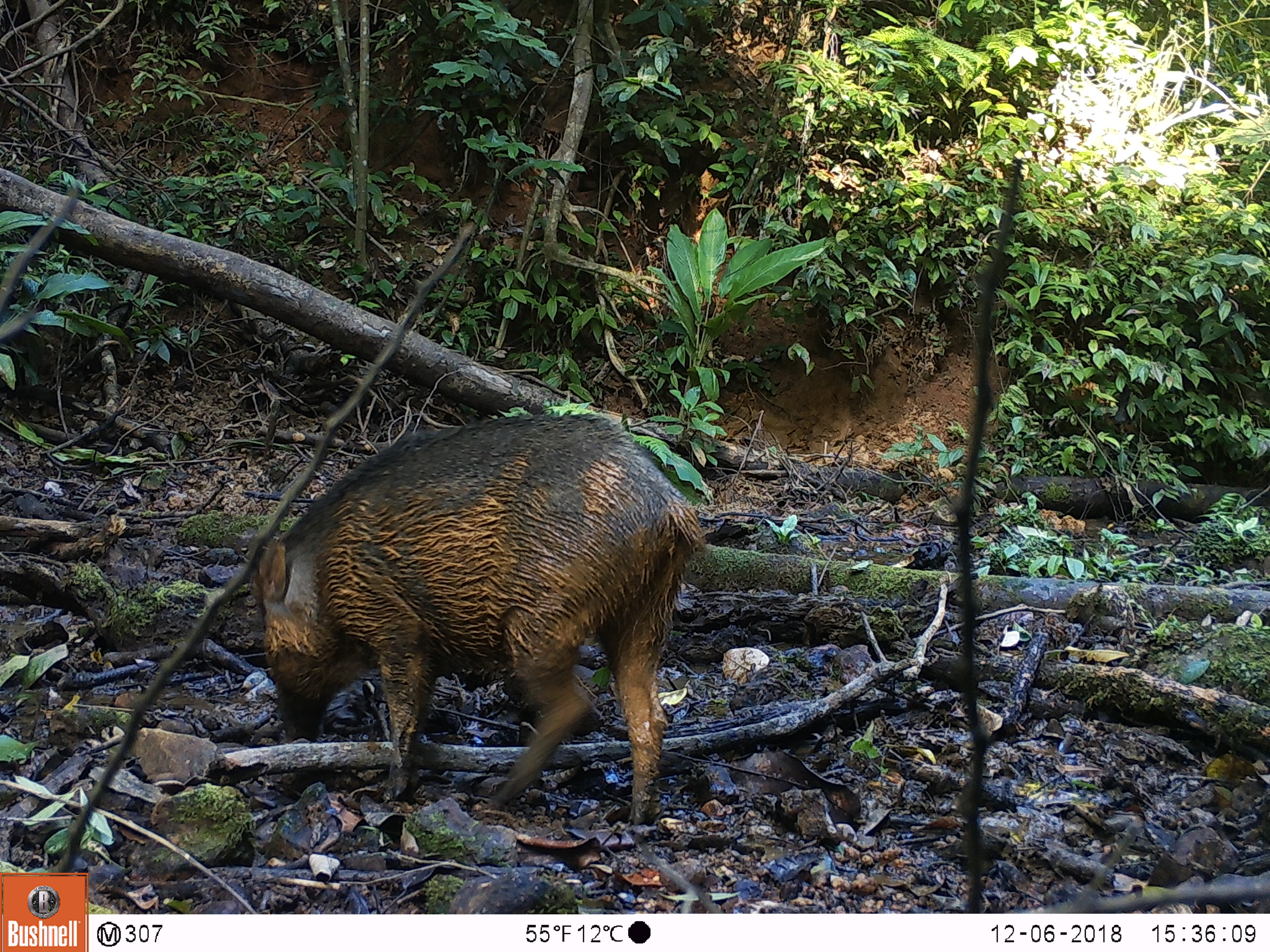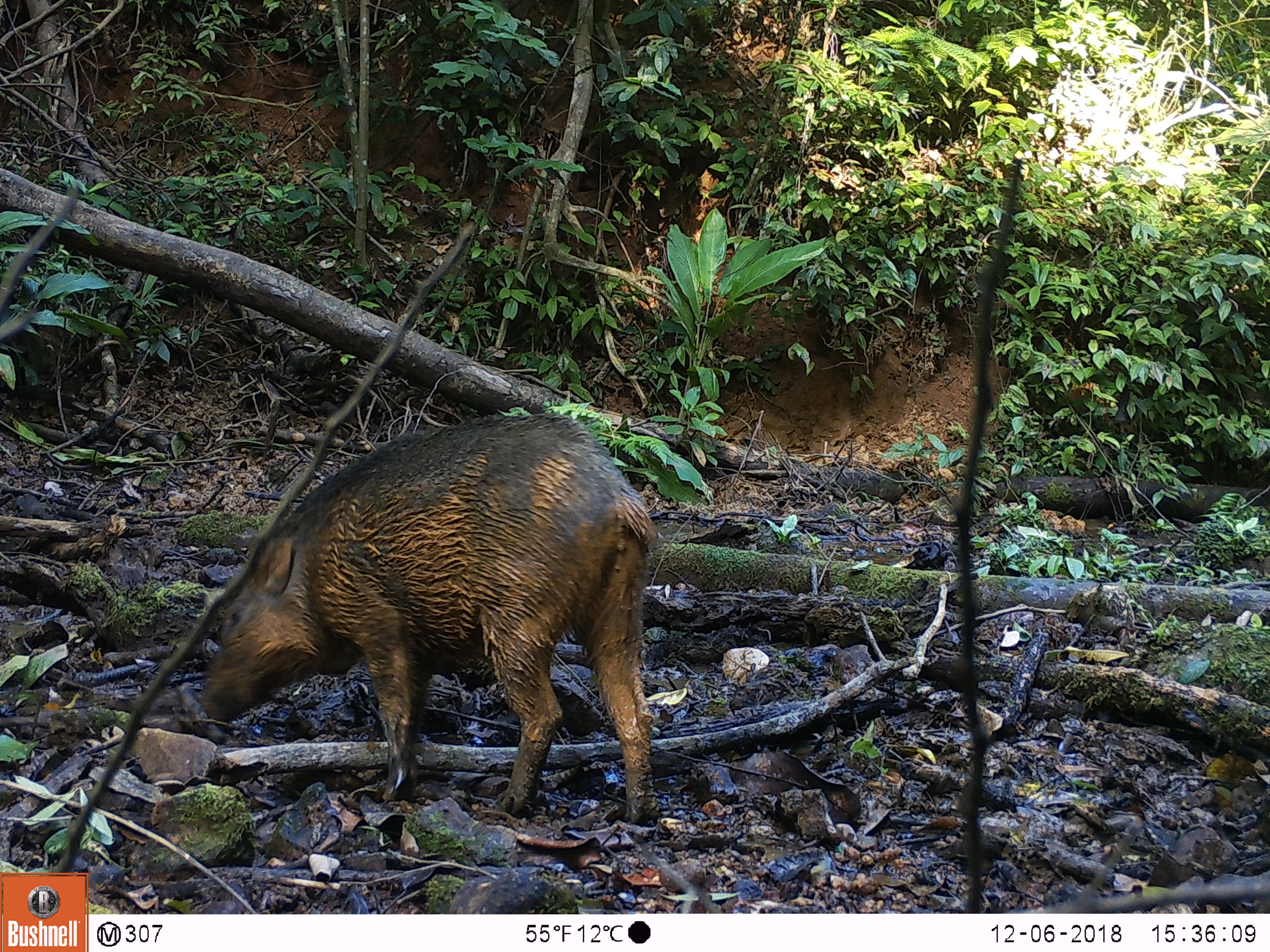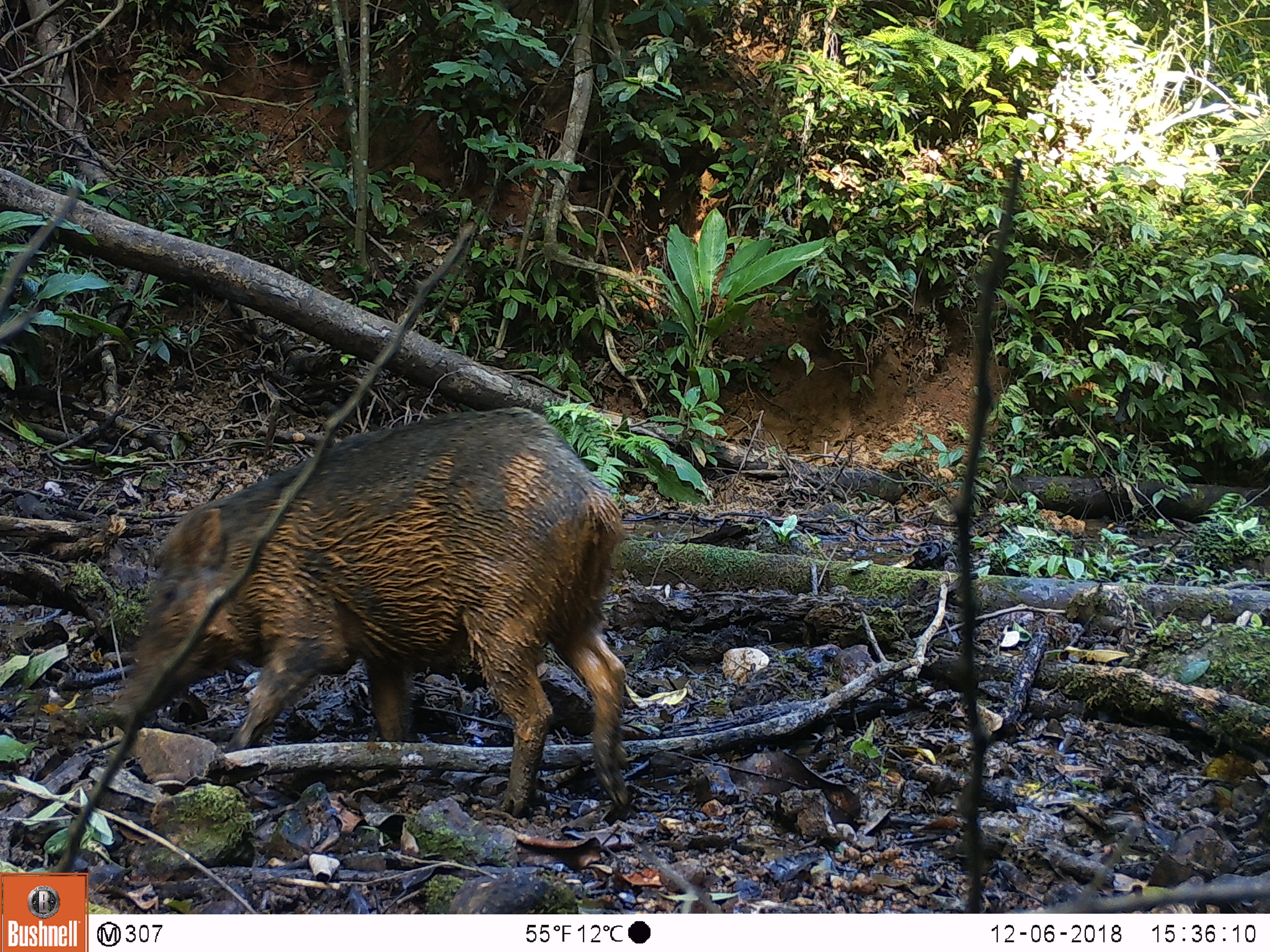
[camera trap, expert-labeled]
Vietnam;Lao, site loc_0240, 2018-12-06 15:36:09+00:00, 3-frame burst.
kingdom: Animalia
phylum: Chordata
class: Mammalia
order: Artiodactyla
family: Suidae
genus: Sus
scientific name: Sus scrofa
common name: eurasian wild pig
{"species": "eurasian wild pig (Sus scrofa)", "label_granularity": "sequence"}